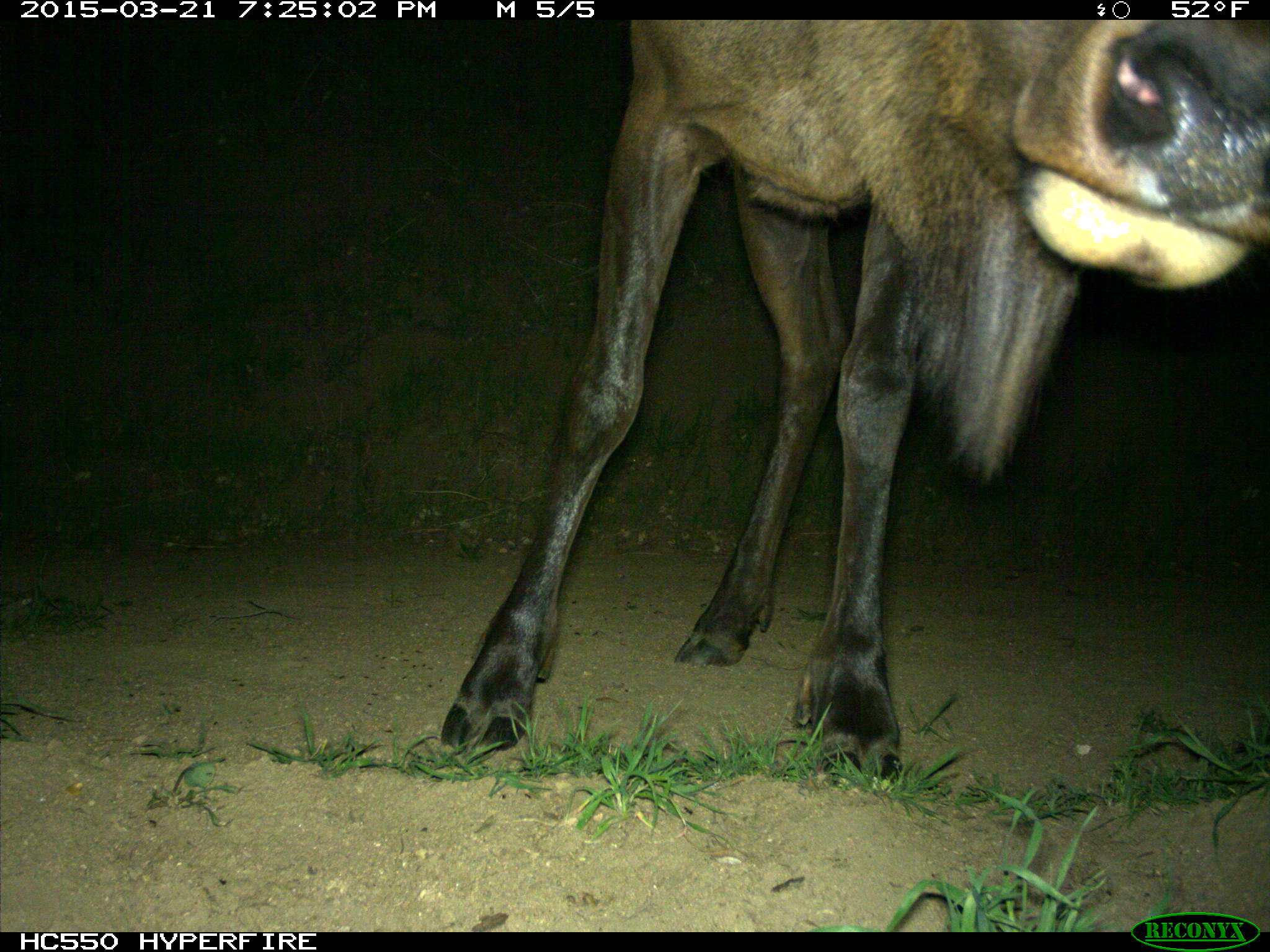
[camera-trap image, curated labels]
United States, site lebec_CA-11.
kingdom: Animalia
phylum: Chordata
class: Mammalia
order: Artiodactyla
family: Cervidae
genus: Cervus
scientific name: Cervus canadensis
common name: elk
Cervus canadensis (elk).